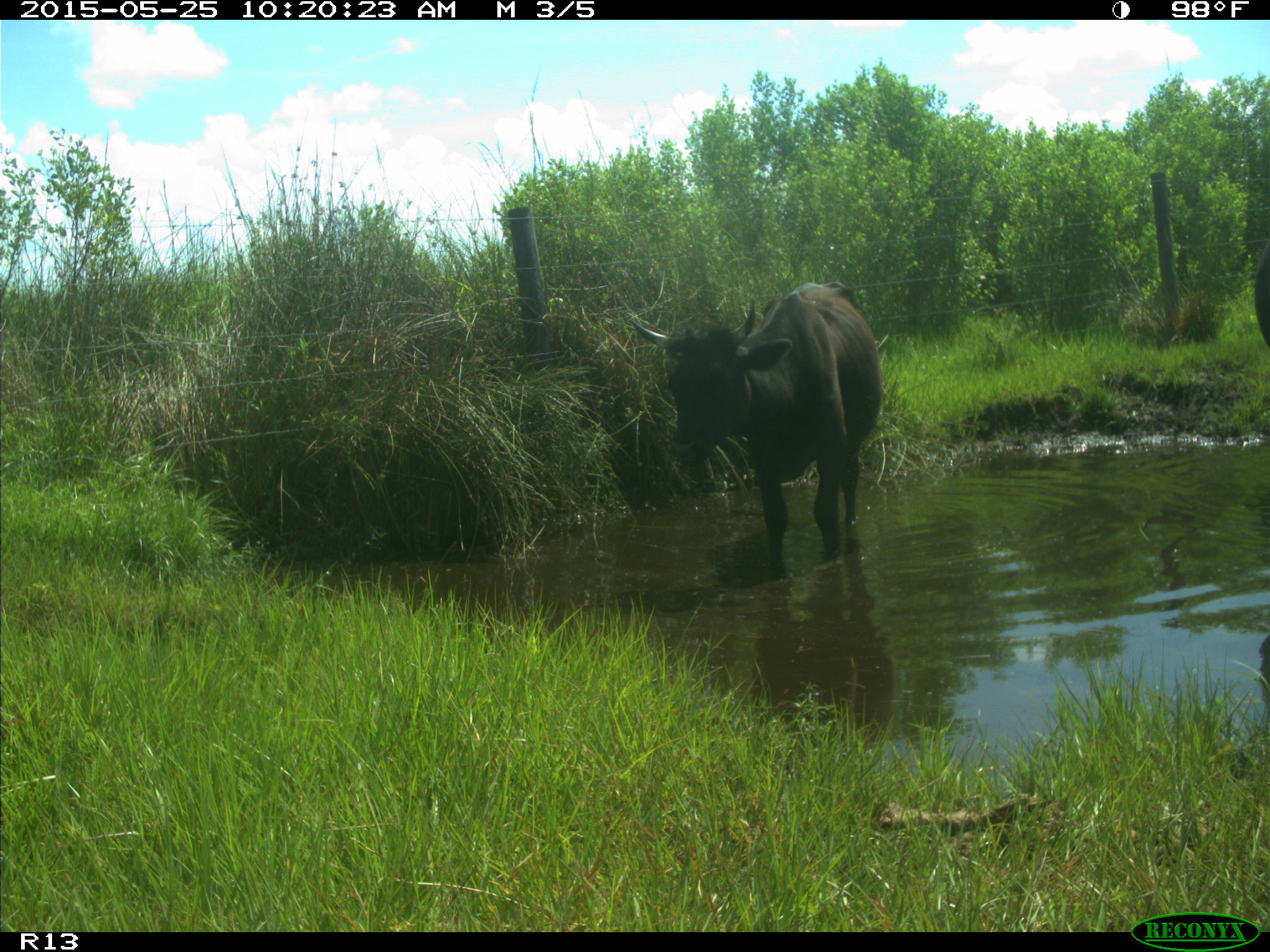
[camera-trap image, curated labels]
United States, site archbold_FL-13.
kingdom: Animalia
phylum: Chordata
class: Mammalia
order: Artiodactyla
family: Bovidae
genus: Bos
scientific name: Bos taurus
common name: domestic cow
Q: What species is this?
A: Bos taurus (domestic cow).